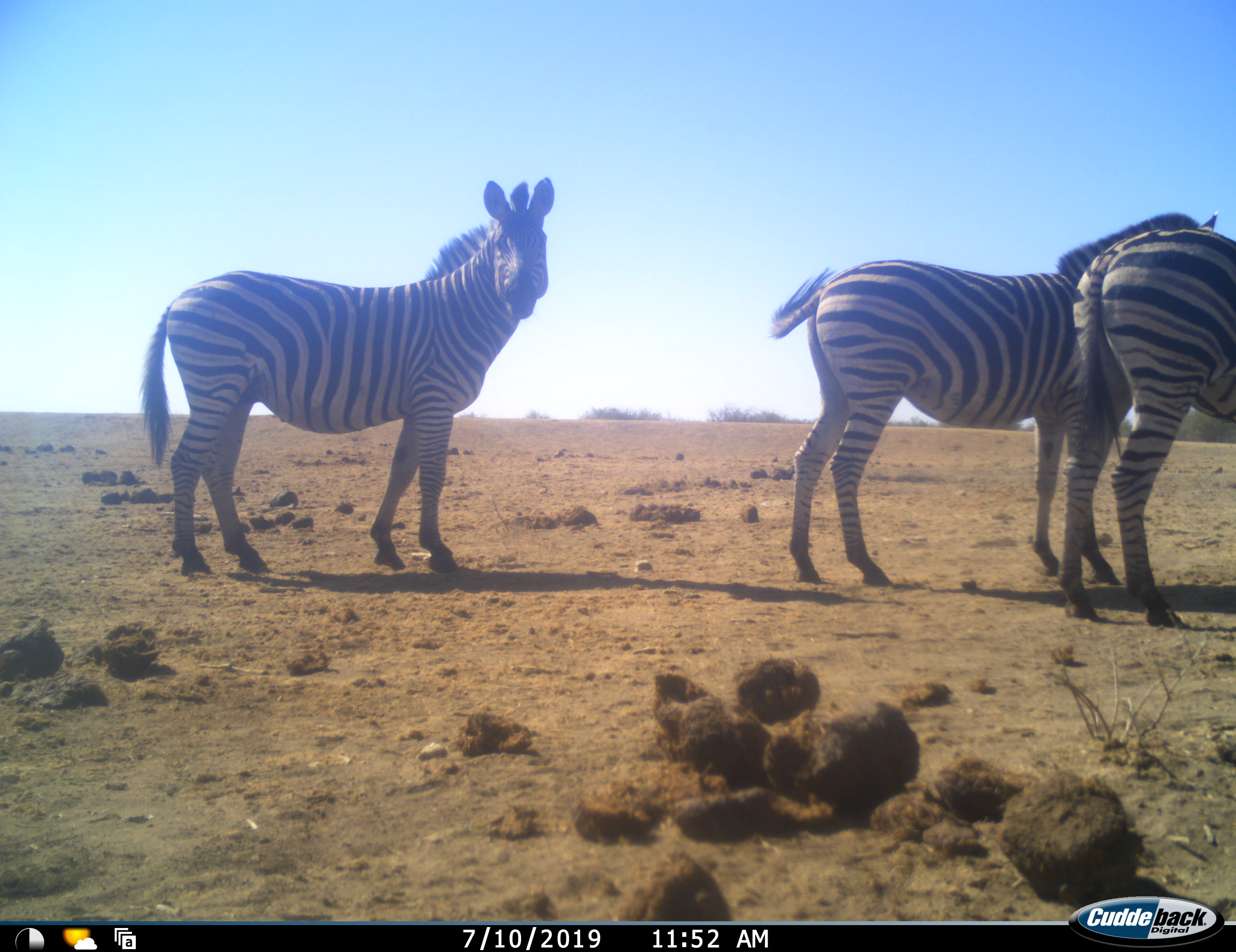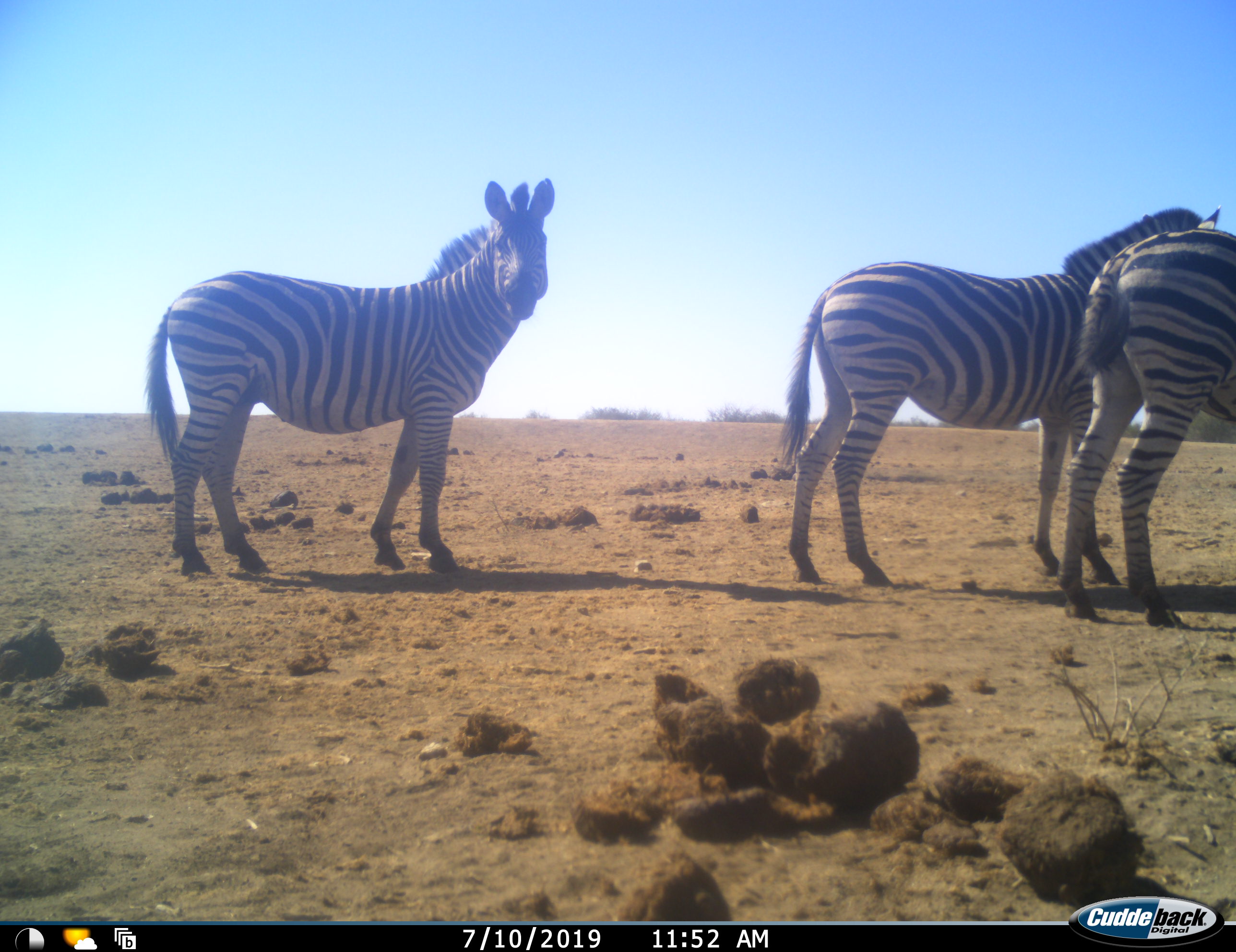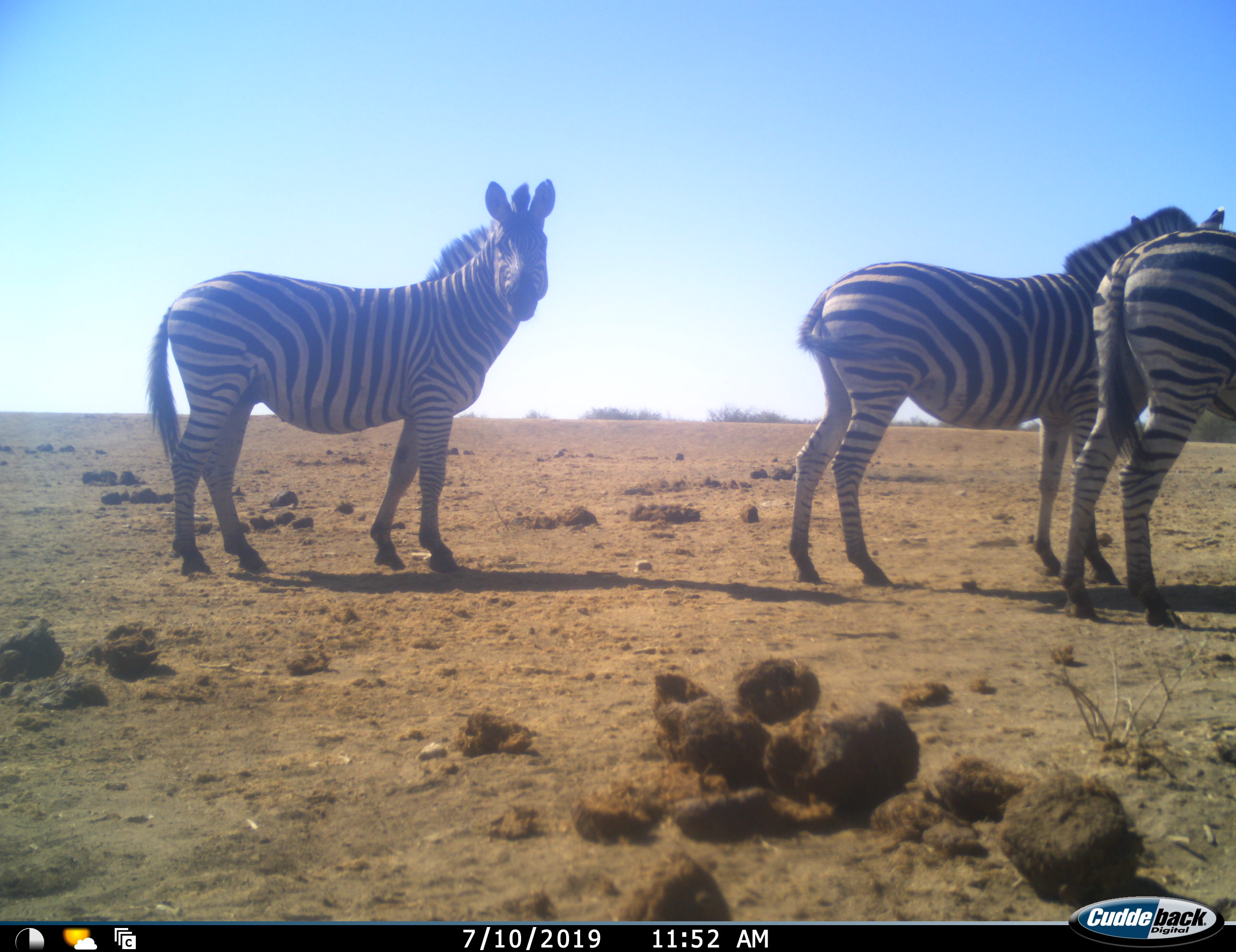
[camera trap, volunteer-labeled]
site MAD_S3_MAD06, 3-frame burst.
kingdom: Animalia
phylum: Chordata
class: Mammalia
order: Perissodactyla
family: Equidae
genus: Equus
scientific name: Equus quagga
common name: plains zebra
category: zebraplains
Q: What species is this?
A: Zebraplains (plains zebra) (Equus quagga).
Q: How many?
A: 3.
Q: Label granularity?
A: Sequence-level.